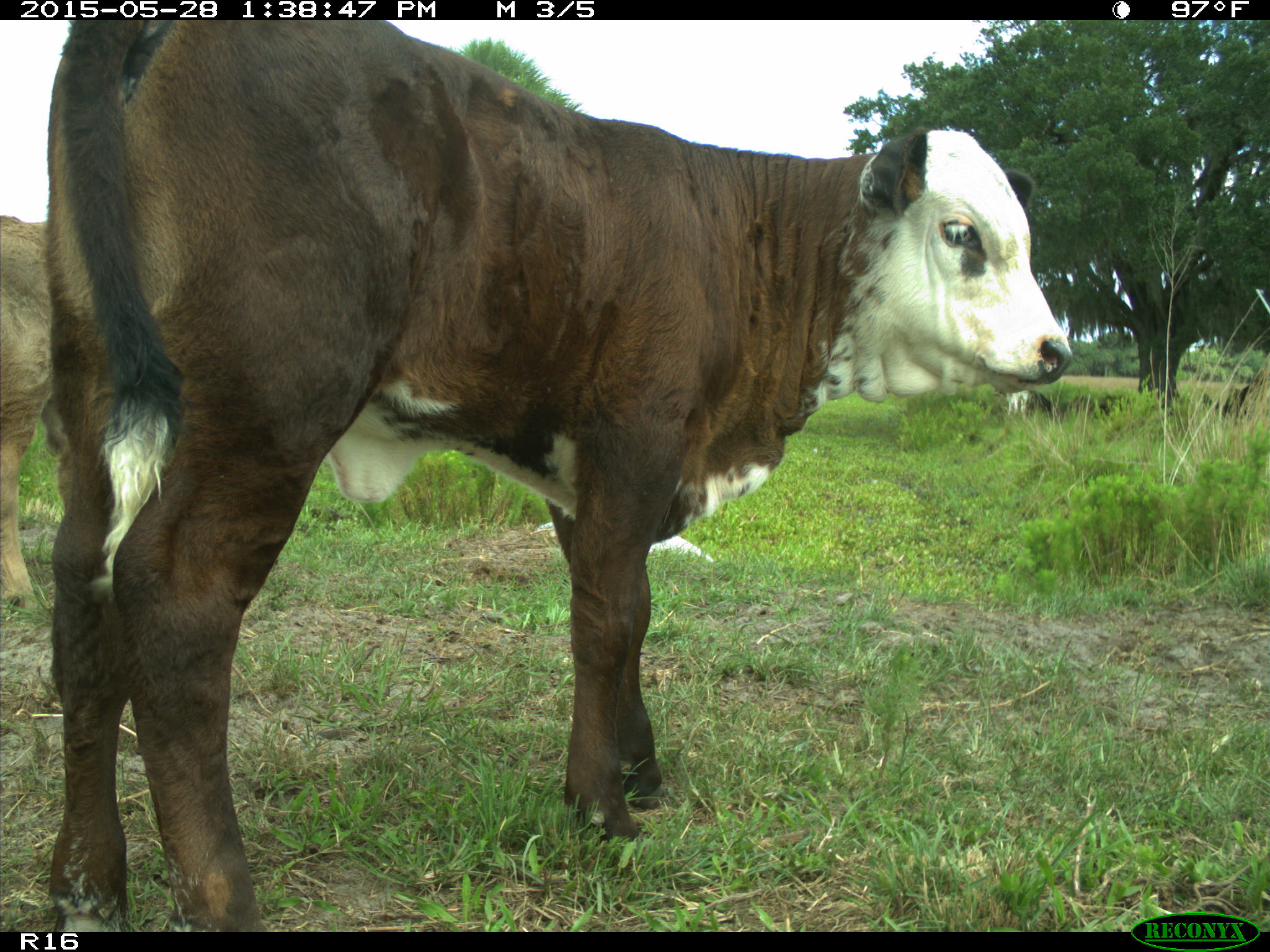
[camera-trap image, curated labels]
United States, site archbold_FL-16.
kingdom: Animalia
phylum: Chordata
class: Mammalia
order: Artiodactyla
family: Bovidae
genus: Bos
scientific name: Bos taurus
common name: domestic cow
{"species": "Bos taurus (domestic cow)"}